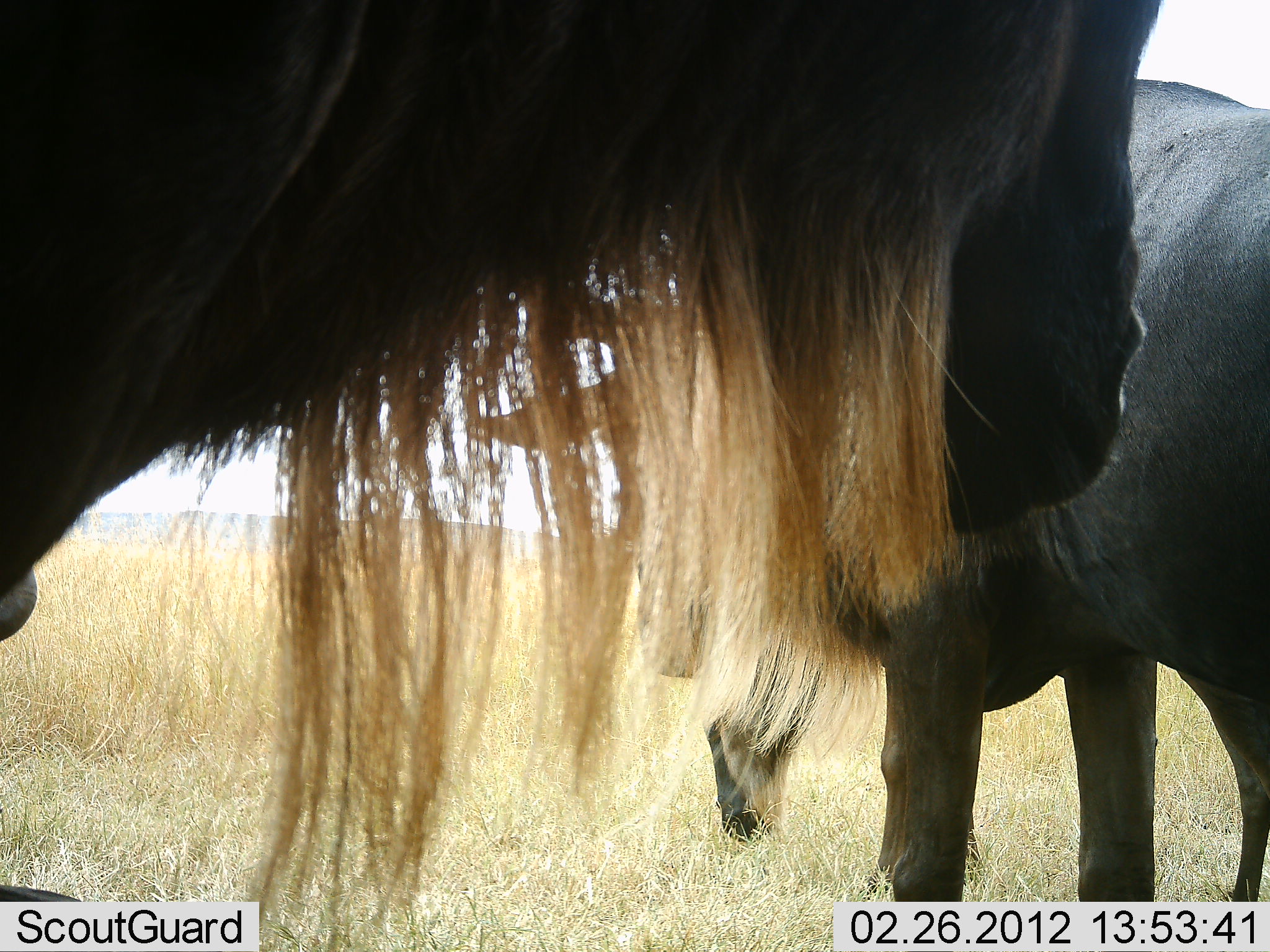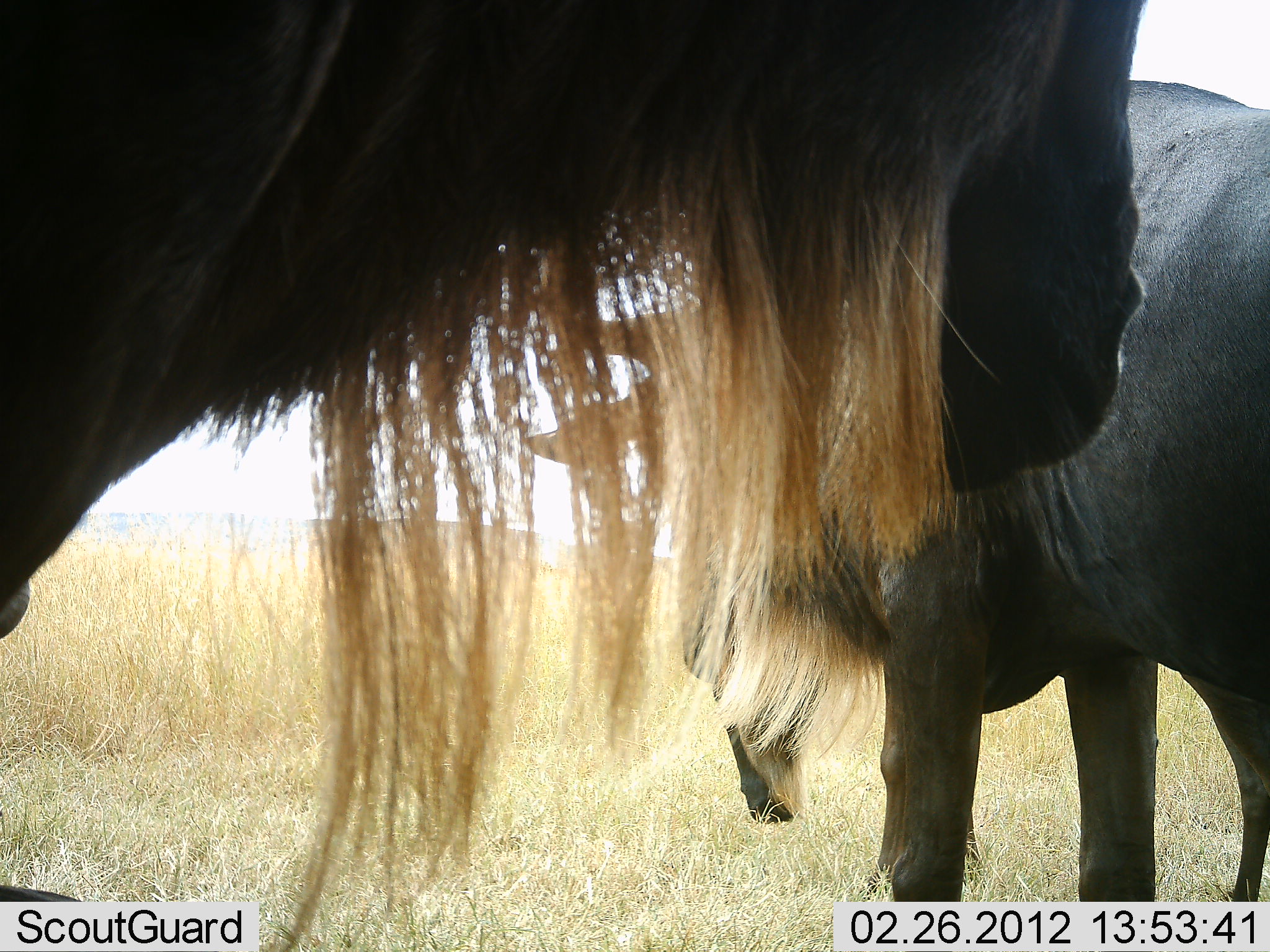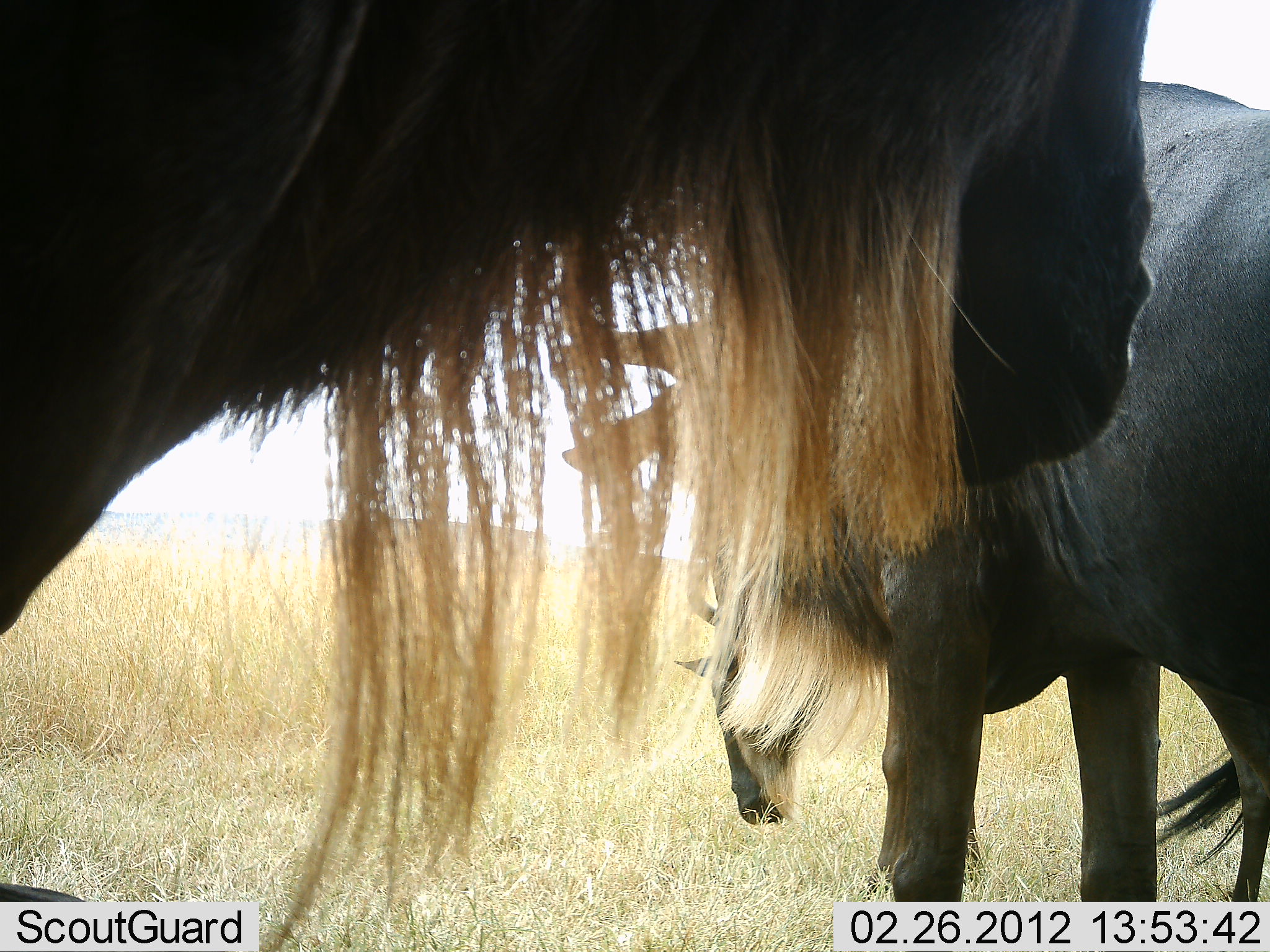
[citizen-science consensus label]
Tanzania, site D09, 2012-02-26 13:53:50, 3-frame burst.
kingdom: Animalia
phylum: Chordata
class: Mammalia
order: Artiodactyla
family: Bovidae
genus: Connochaetes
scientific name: Connochaetes taurinus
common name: blue wildebeest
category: wildebeest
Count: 2.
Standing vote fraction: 85%.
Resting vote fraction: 8%.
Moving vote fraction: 0%.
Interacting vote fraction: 8%.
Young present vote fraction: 8%.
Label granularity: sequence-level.